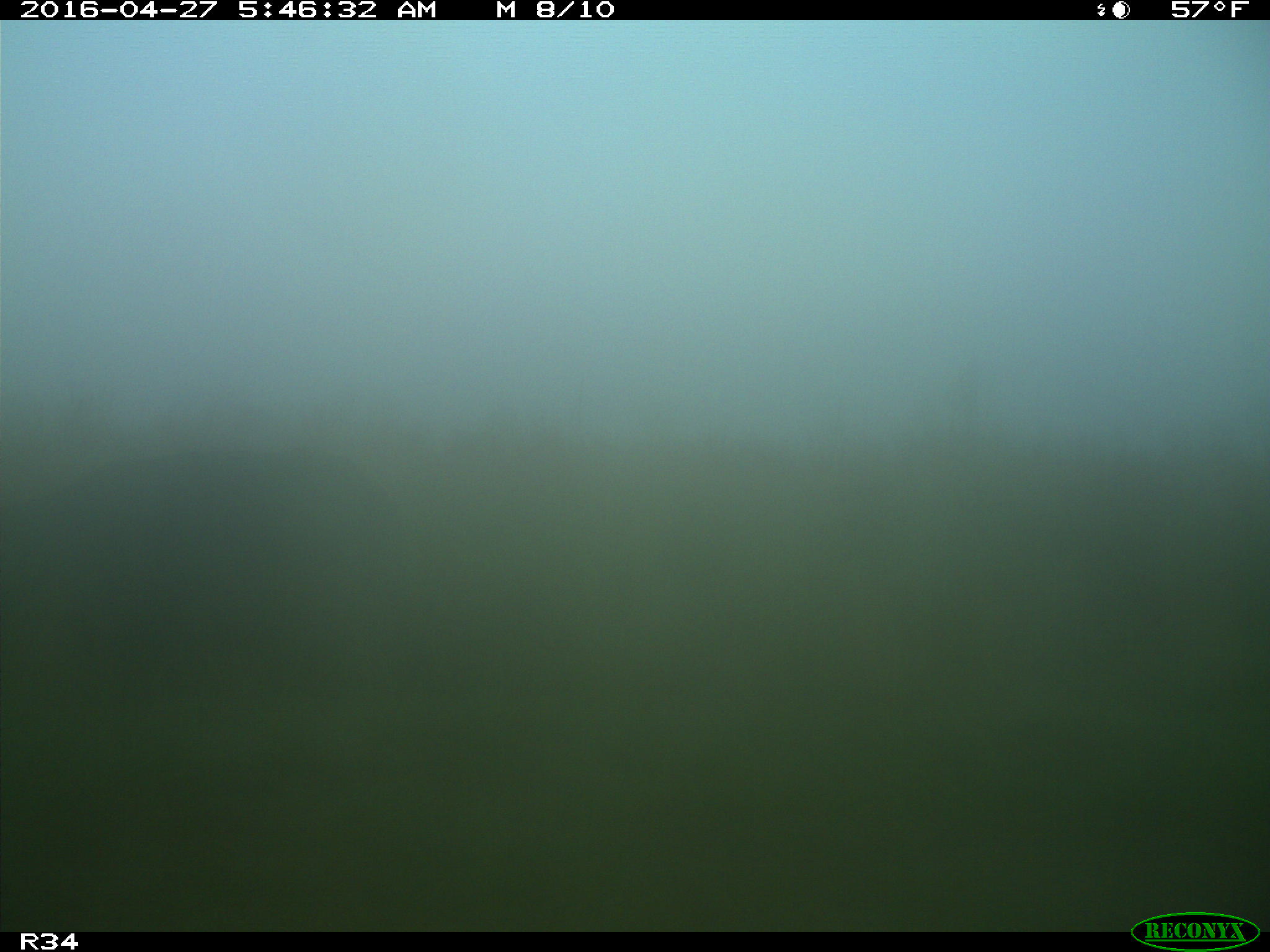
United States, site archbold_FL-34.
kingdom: Animalia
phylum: Chordata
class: Mammalia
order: Artiodactyla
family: Bovidae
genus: Bos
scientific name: Bos taurus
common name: domestic cow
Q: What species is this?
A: Bos taurus (domestic cow).